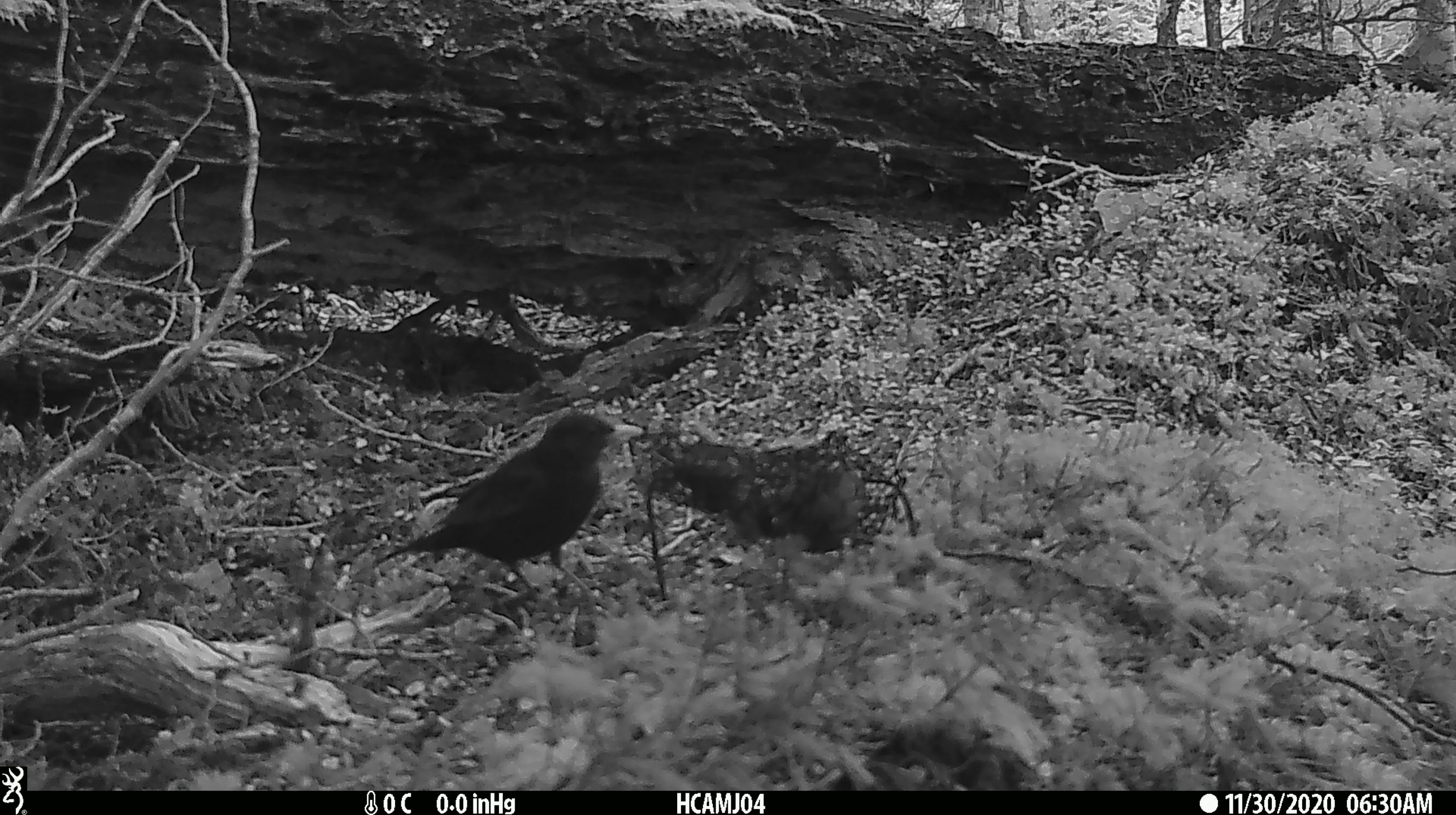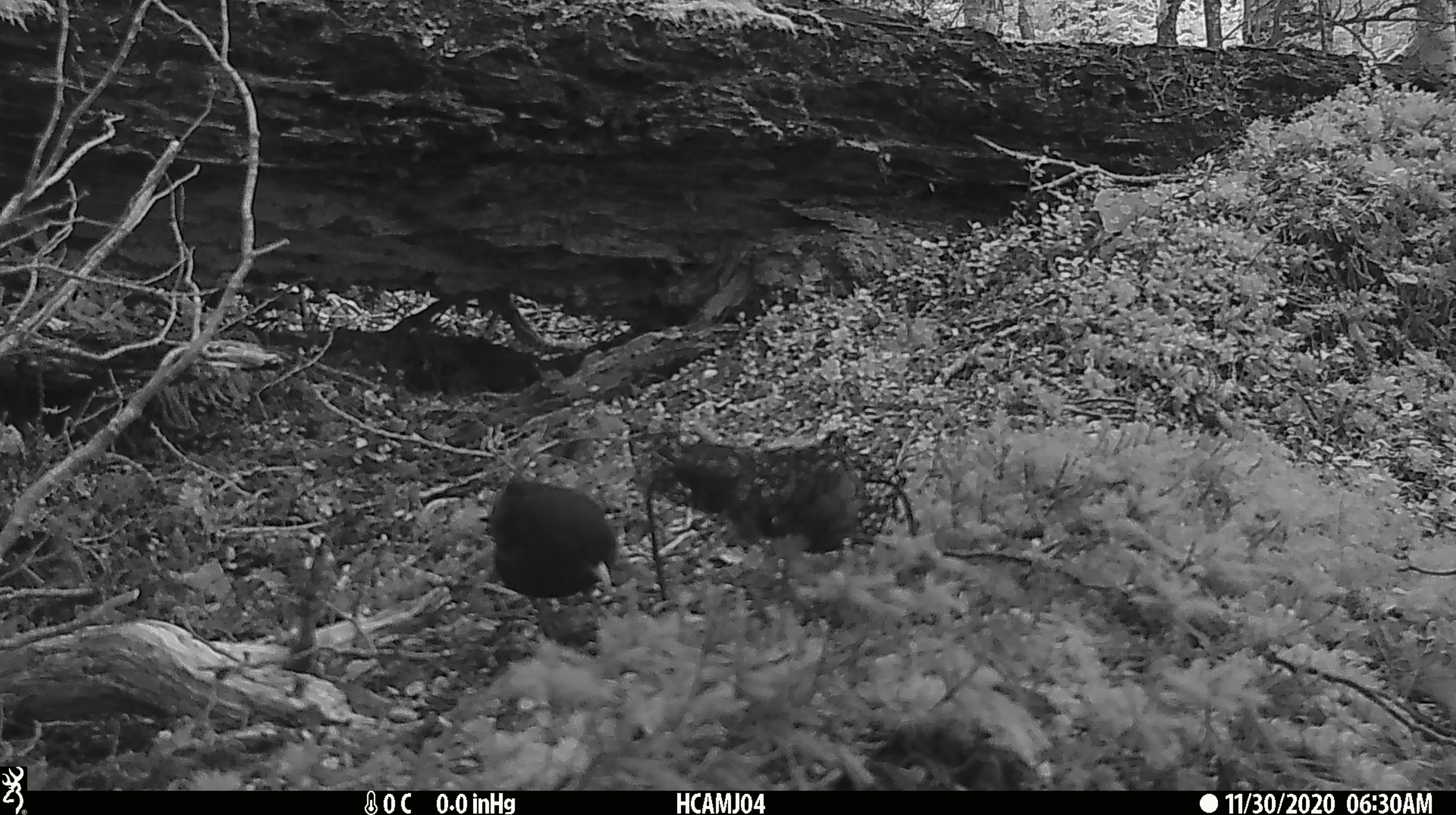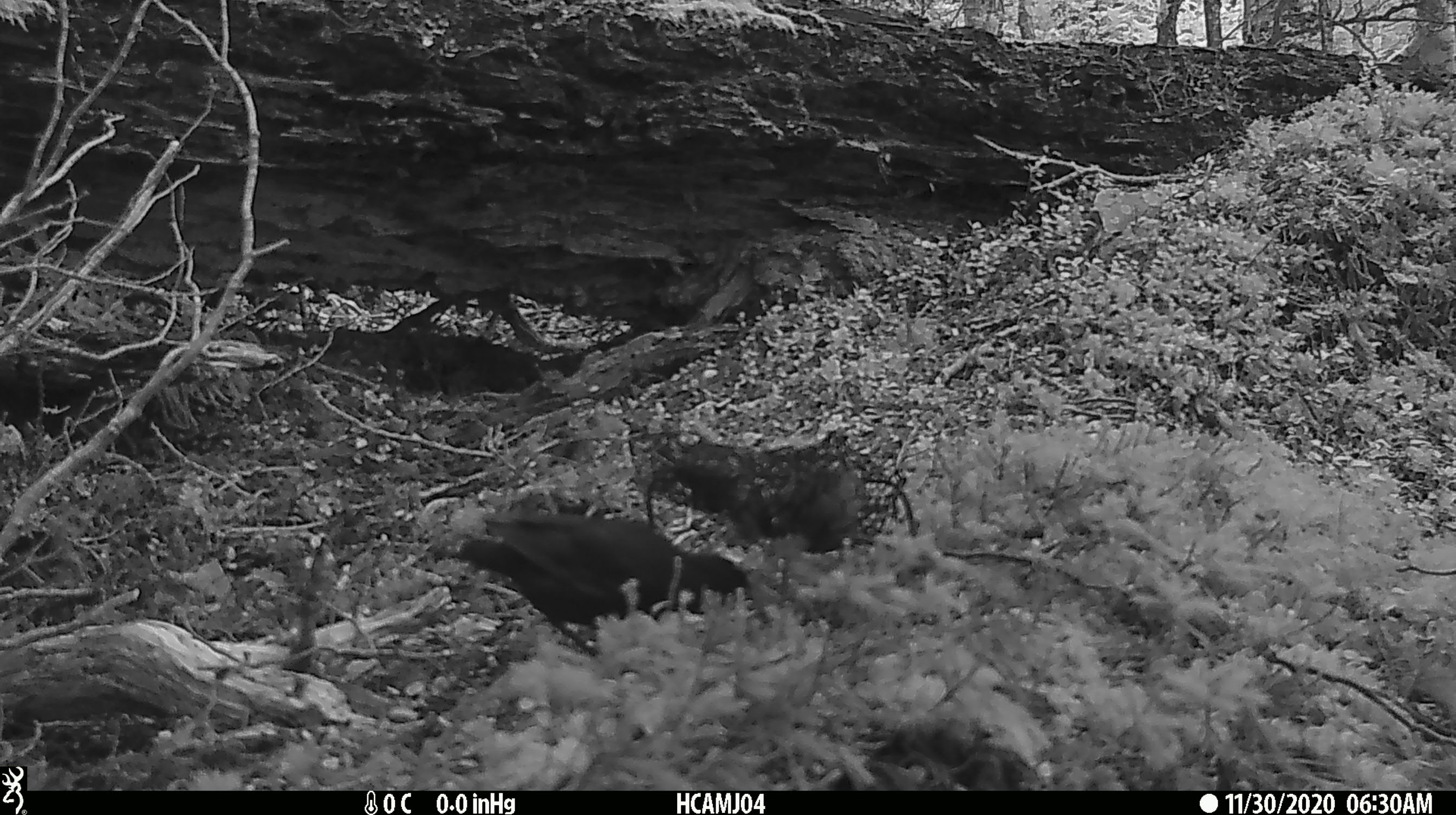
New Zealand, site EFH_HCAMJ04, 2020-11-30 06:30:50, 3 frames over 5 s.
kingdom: Animalia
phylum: Chordata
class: Aves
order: Passeriformes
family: Turdidae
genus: Turdus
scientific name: Turdus merula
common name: eurasian blackbird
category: blackbird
Blackbird (eurasian blackbird) (Turdus merula).